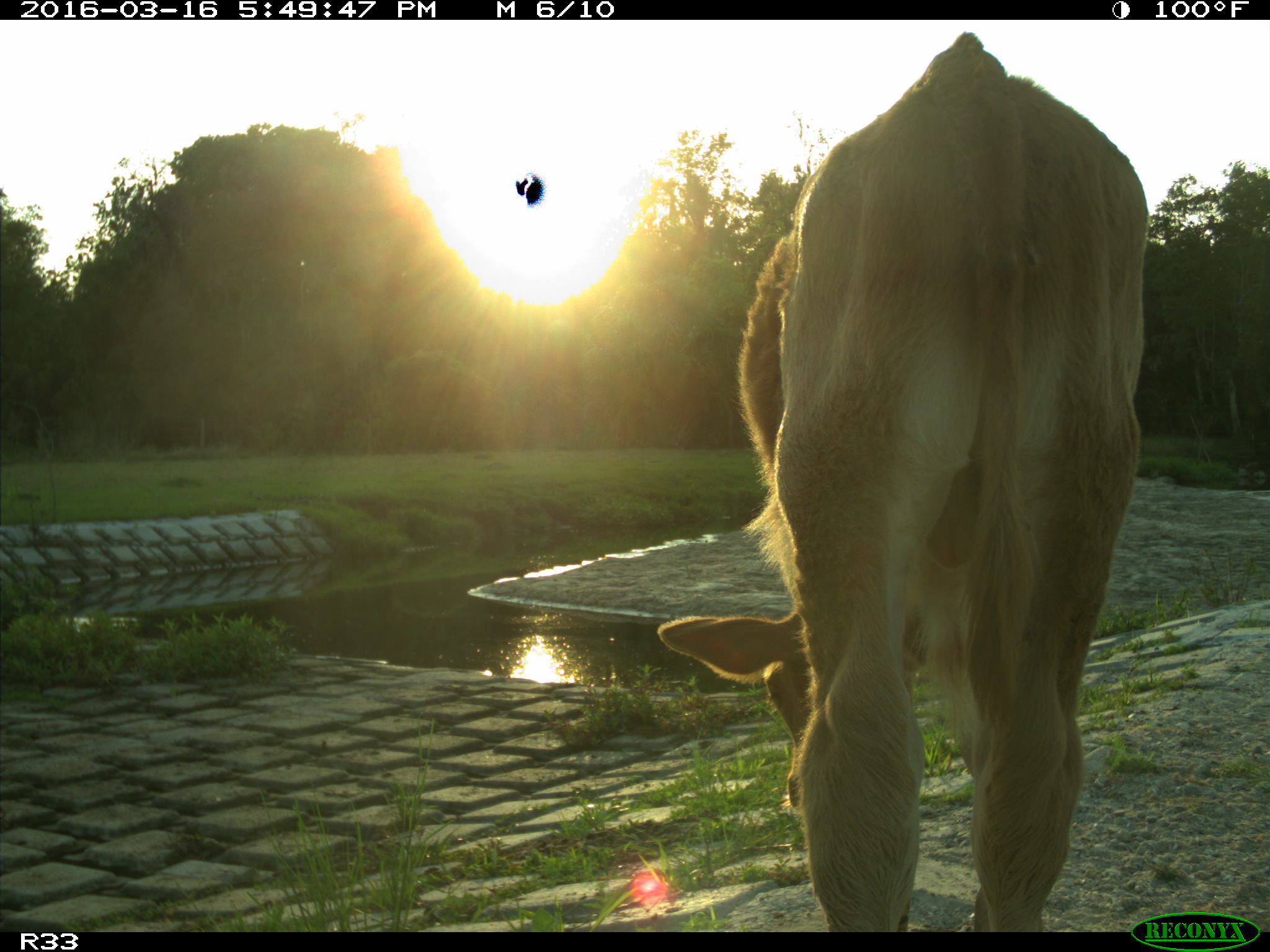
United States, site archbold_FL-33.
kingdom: Animalia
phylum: Chordata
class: Mammalia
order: Artiodactyla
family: Bovidae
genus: Bos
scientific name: Bos taurus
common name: domestic cow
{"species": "Bos taurus (domestic cow)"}